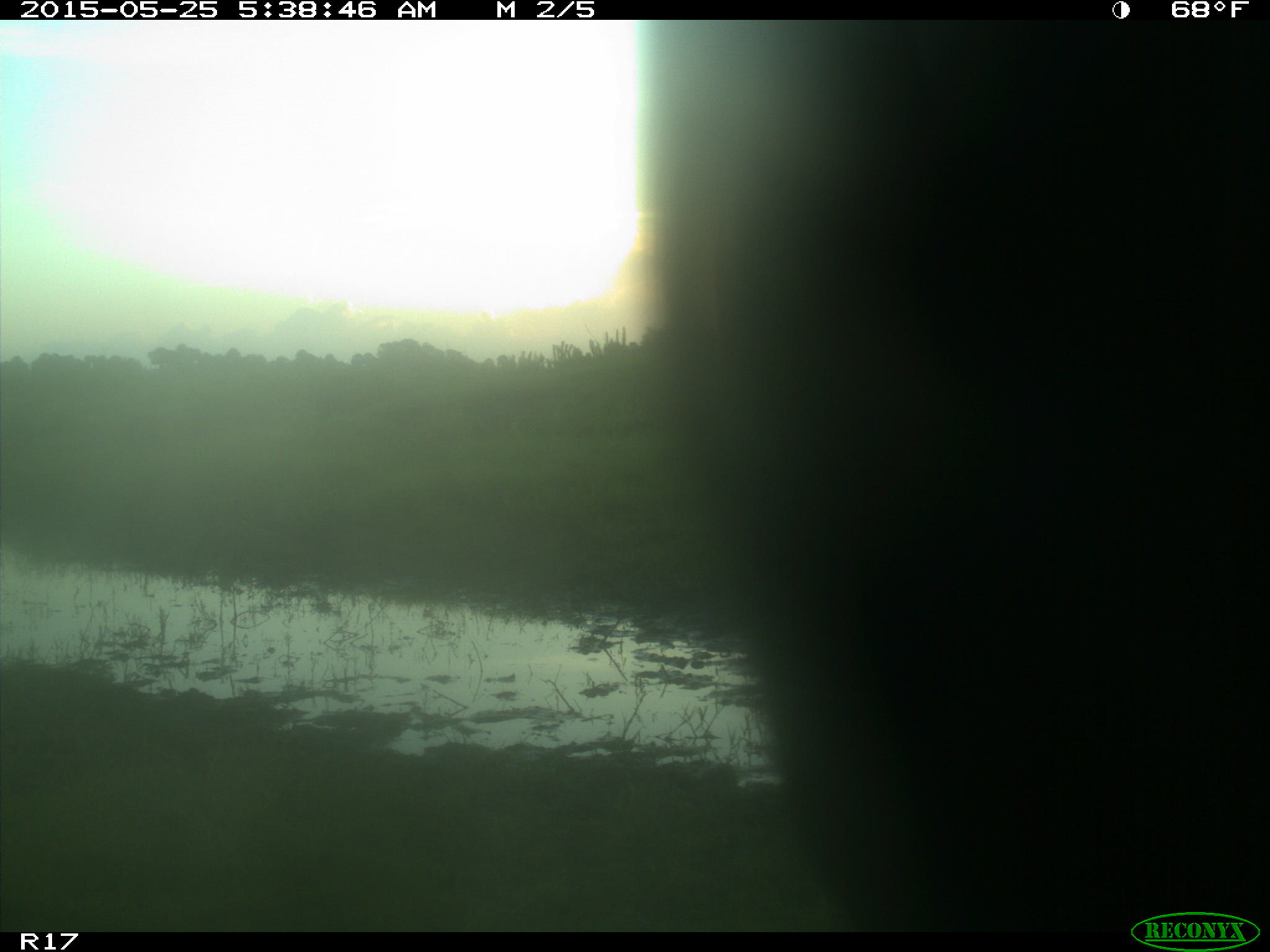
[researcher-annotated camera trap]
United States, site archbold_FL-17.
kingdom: Animalia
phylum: Chordata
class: Mammalia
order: Artiodactyla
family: Bovidae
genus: Bos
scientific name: Bos taurus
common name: domestic cow